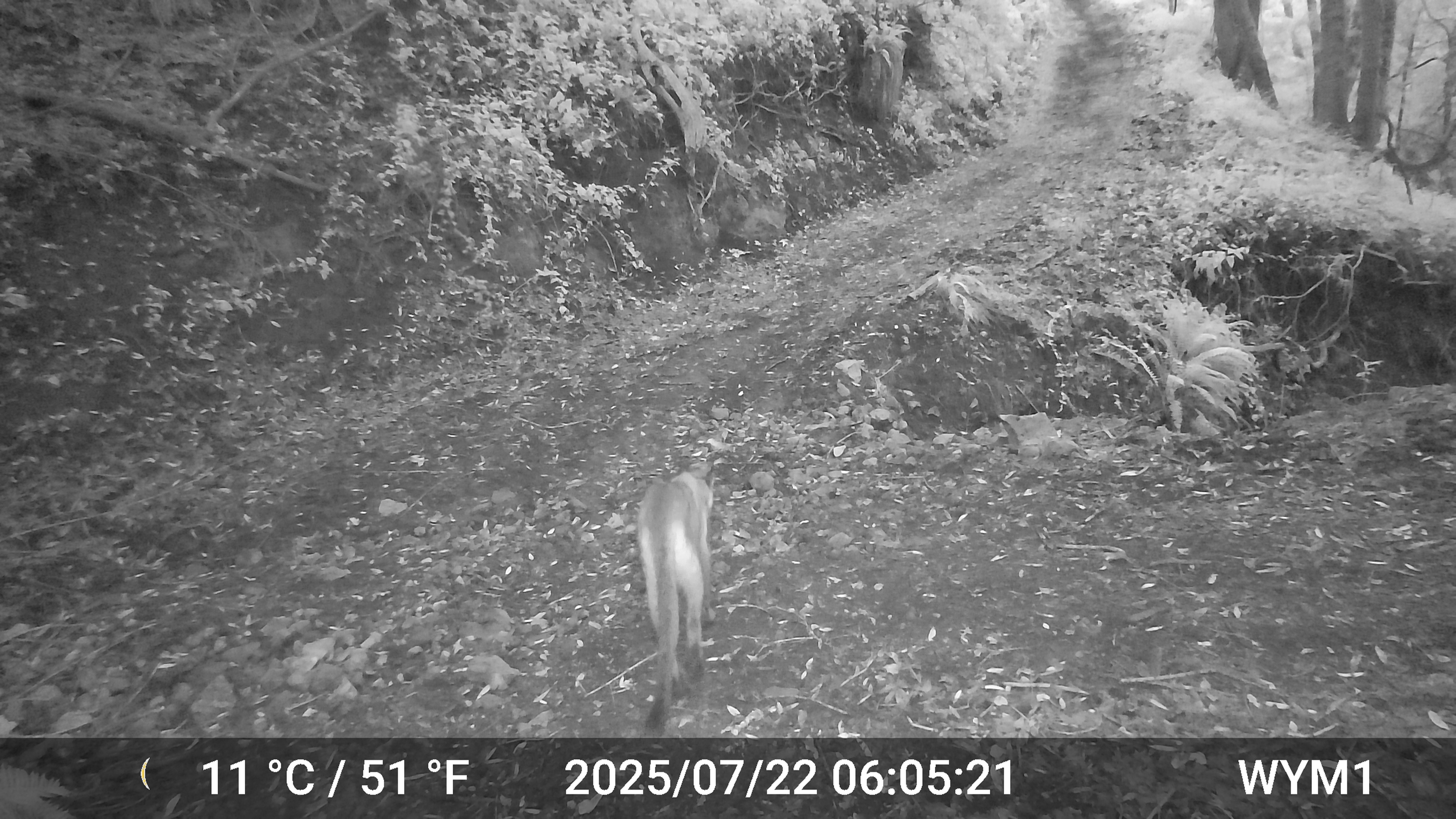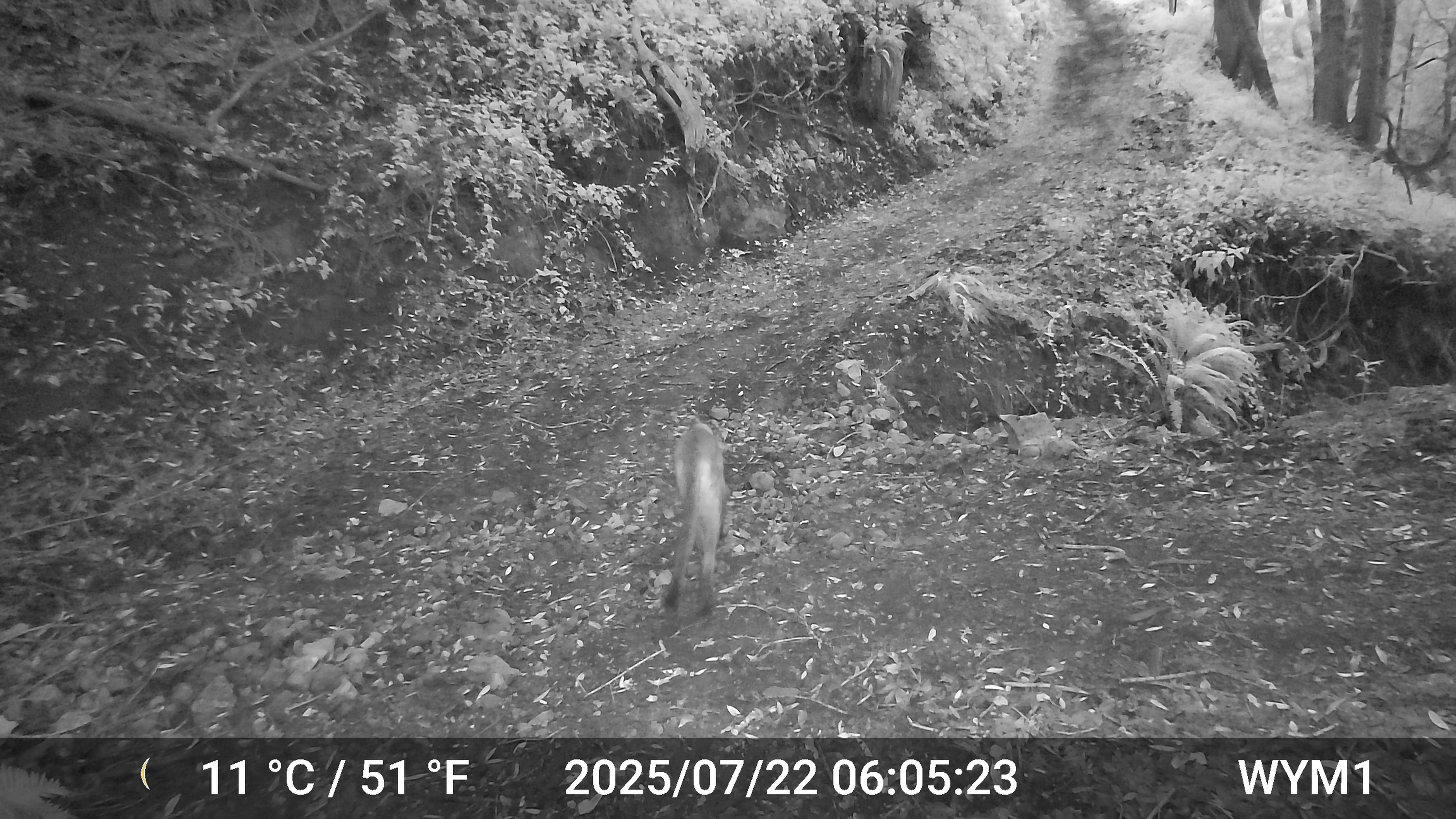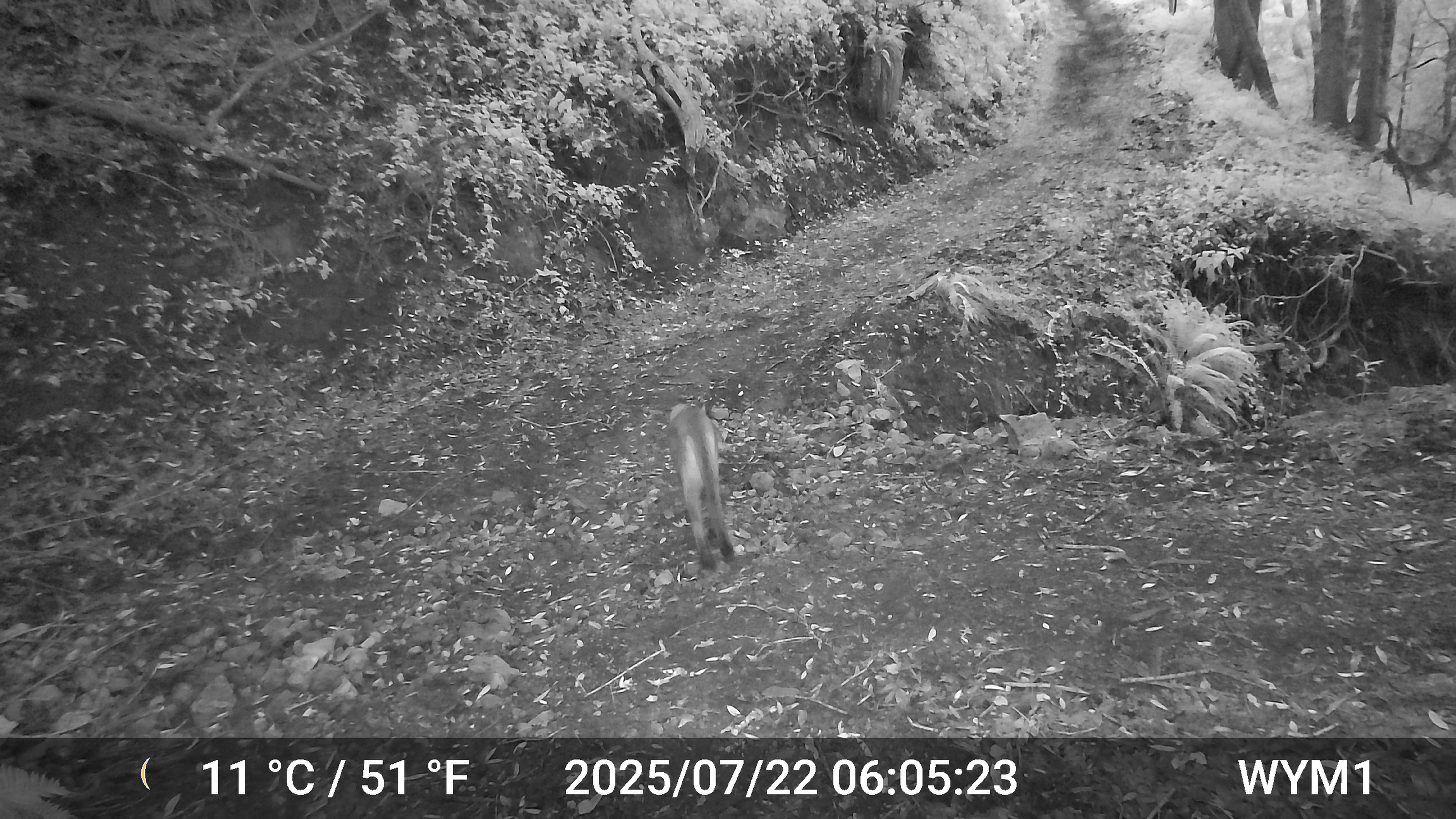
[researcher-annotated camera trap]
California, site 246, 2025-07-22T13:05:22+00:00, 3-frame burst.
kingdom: Animalia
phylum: Chordata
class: Mammalia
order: Carnivora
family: Felidae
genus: Puma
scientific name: Puma concolor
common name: puma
Puma (Puma concolor).